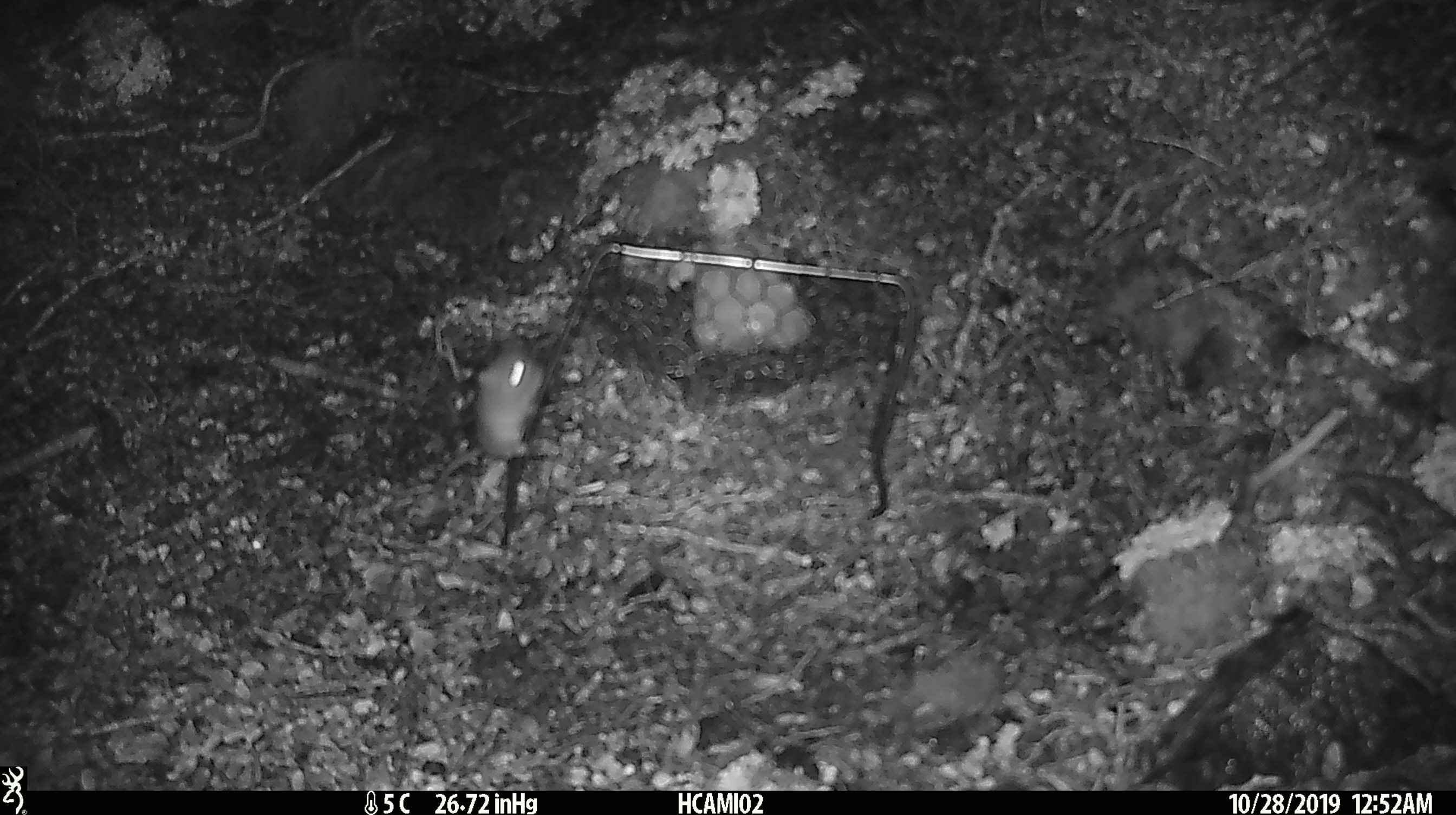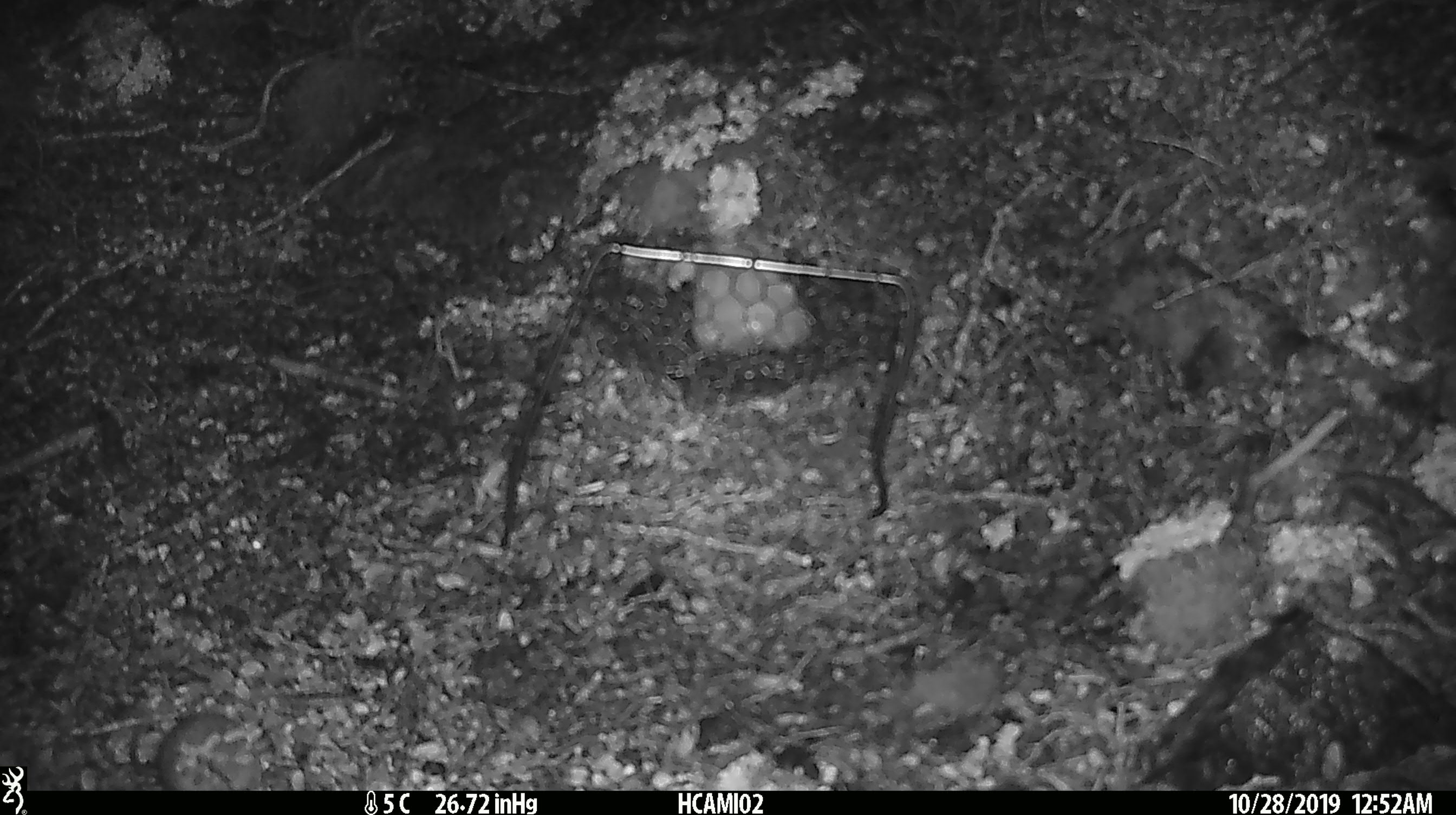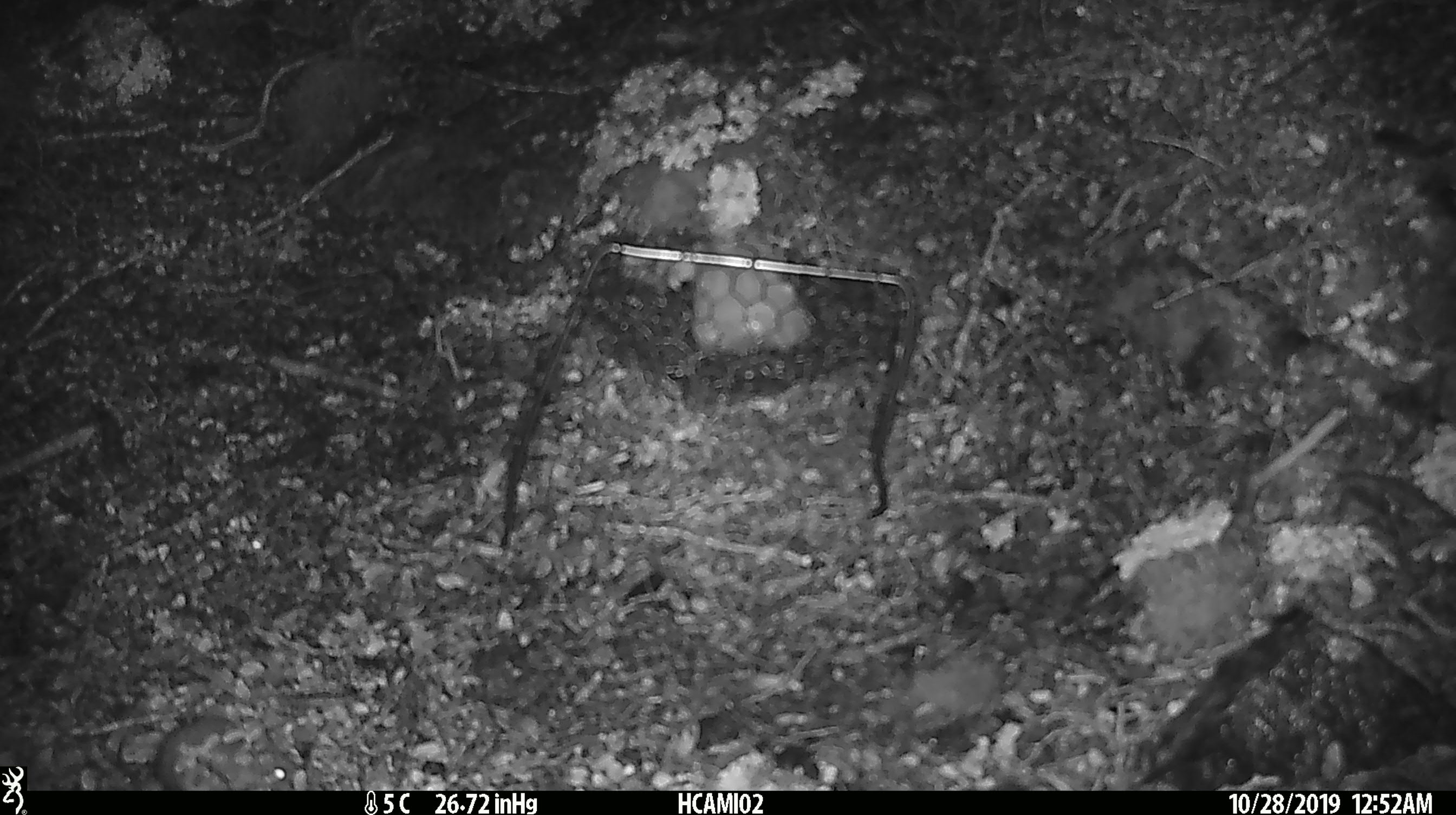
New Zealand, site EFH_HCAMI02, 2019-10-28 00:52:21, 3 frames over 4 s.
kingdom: Animalia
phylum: Chordata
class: Mammalia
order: Rodentia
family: Muridae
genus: Mus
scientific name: Mus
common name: mouse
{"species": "mouse (Mus)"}